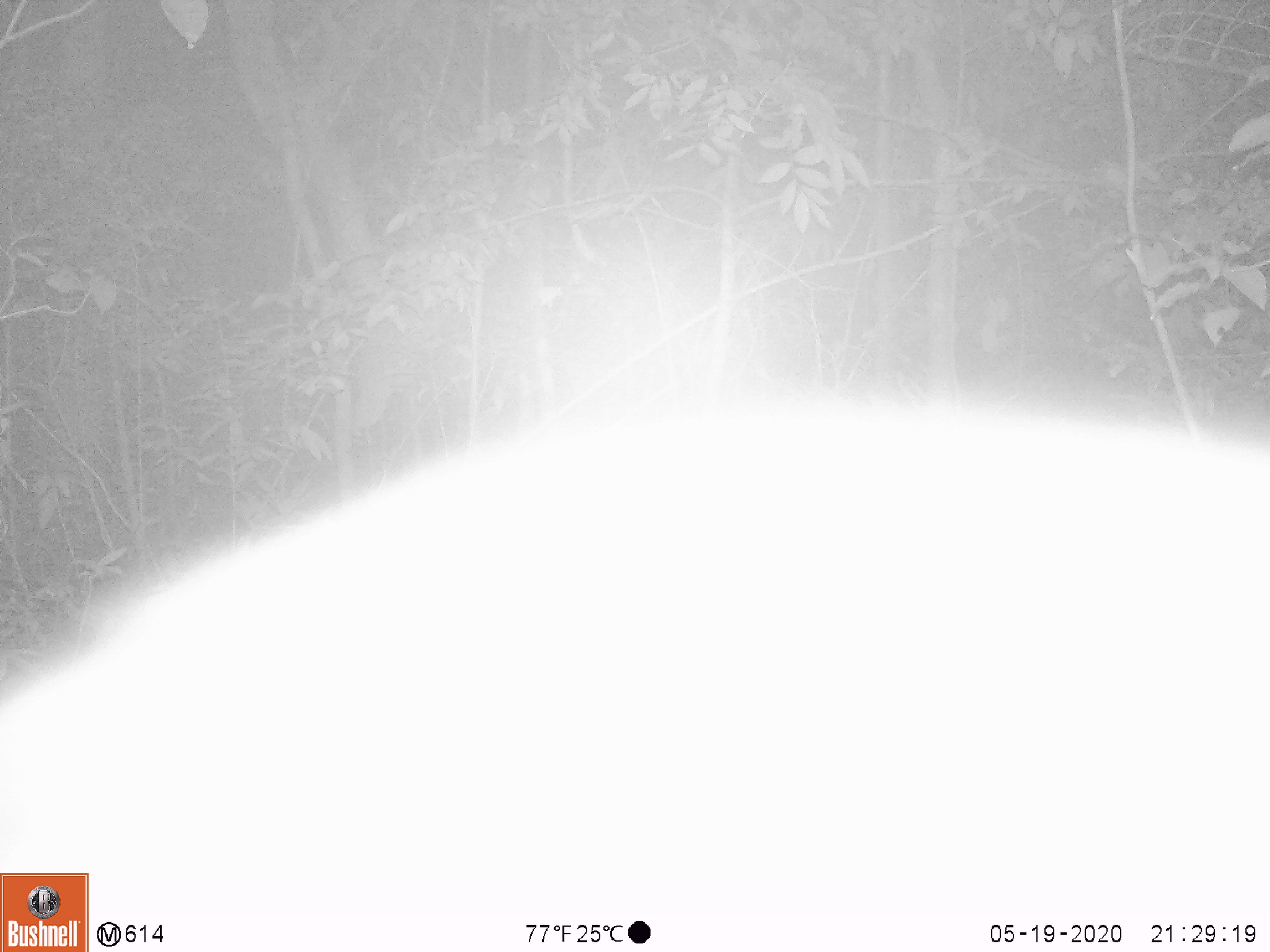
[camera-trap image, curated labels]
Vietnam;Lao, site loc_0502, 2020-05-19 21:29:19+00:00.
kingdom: Animalia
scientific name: Animalia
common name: animal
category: unidentified animal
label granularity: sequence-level